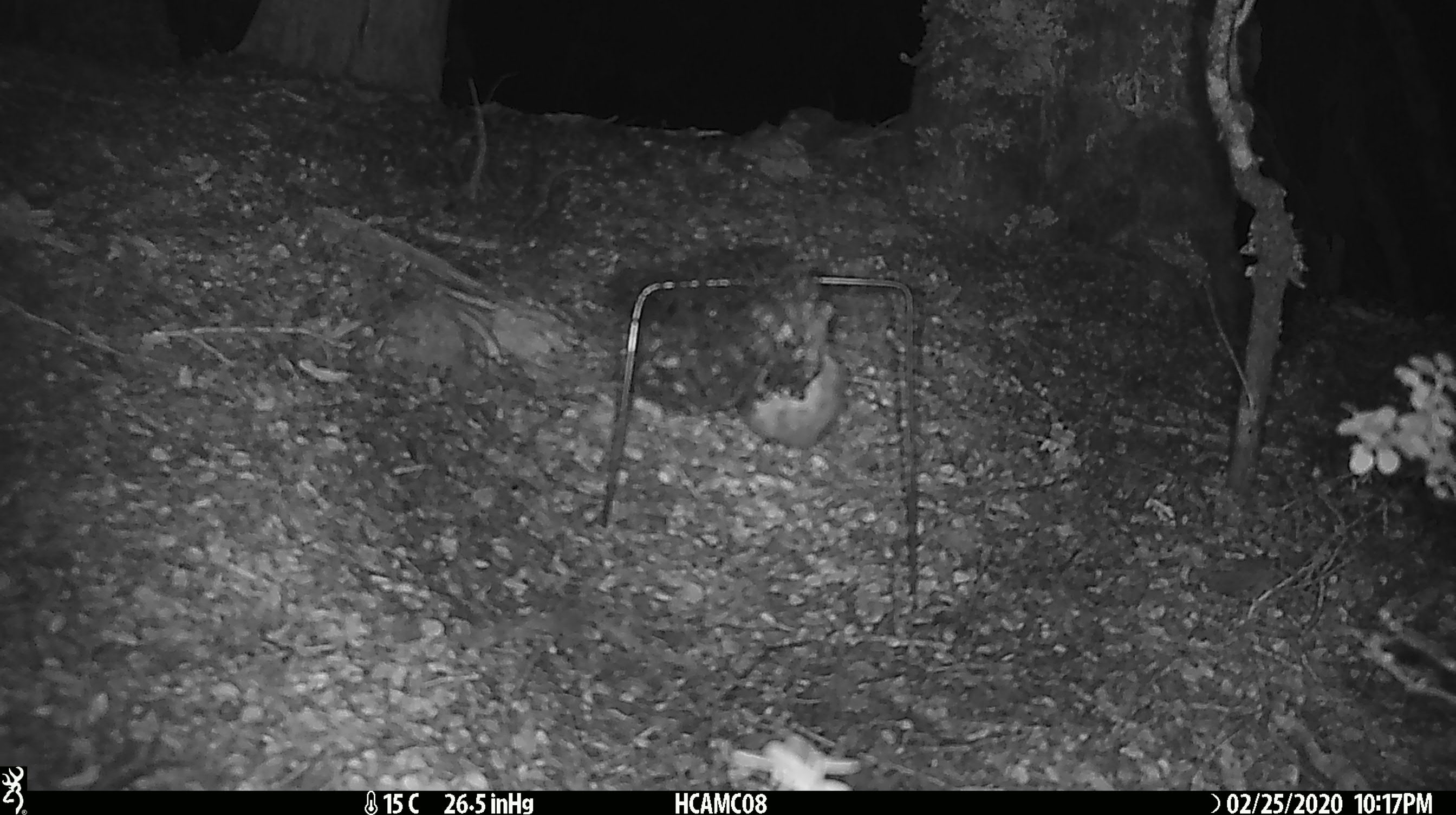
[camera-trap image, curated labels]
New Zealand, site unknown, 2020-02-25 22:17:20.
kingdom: Animalia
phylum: Chordata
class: Mammalia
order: Rodentia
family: Muridae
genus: Mus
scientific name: Mus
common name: mouse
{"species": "mouse (Mus)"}